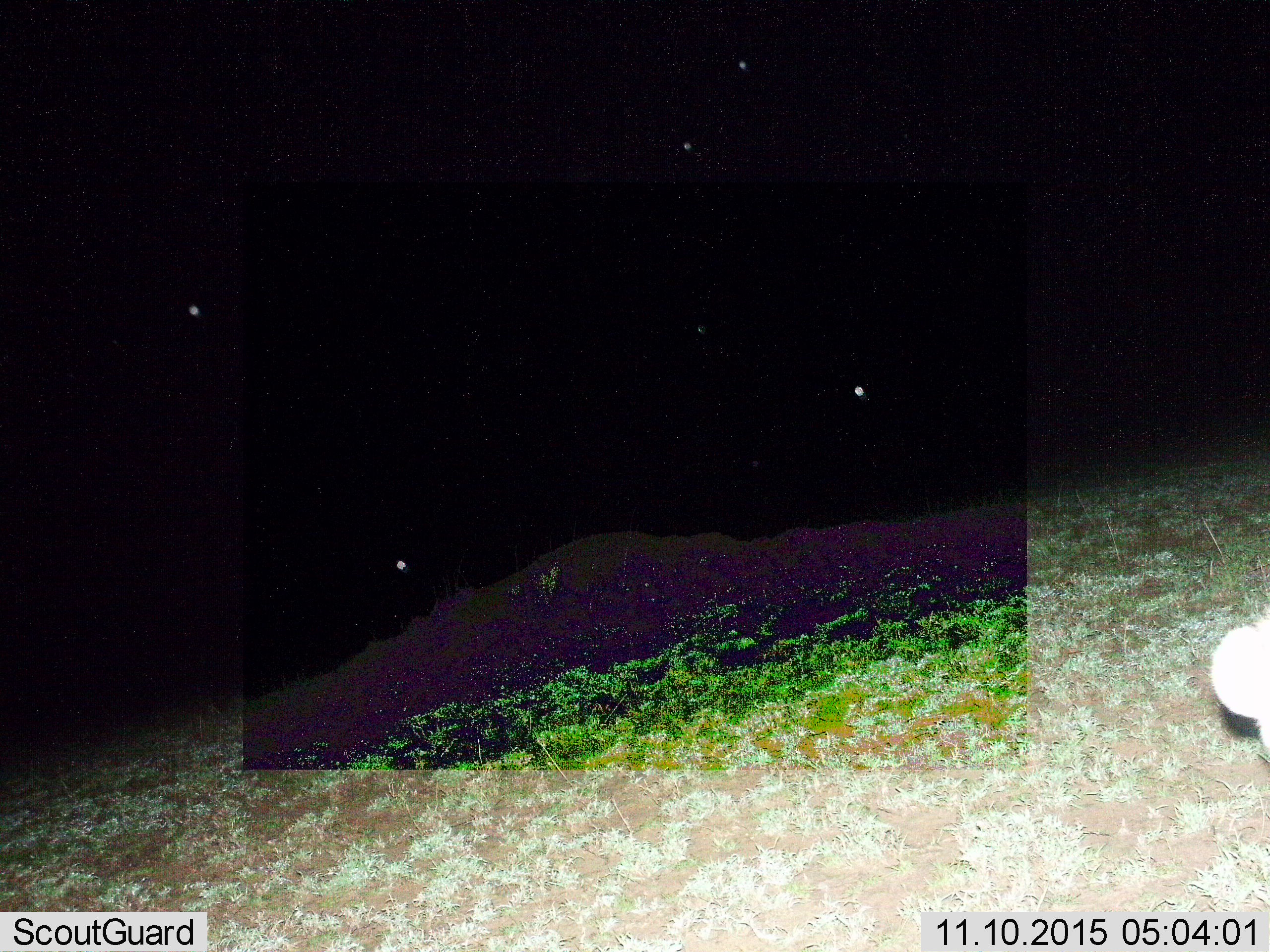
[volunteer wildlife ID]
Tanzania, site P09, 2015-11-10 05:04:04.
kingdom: Animalia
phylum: Chordata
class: Mammalia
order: Carnivora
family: Hyaenidae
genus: Crocuta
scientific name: Crocuta crocuta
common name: spotted hyena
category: hyenaspotted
Hyenaspotted (spotted hyena) (Crocuta crocuta), count 1. Behavior (volunteer vote fractions): standing 100%, resting 0%, moving 0%, interacting 0%. Young present (vote fraction): 0%. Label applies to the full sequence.